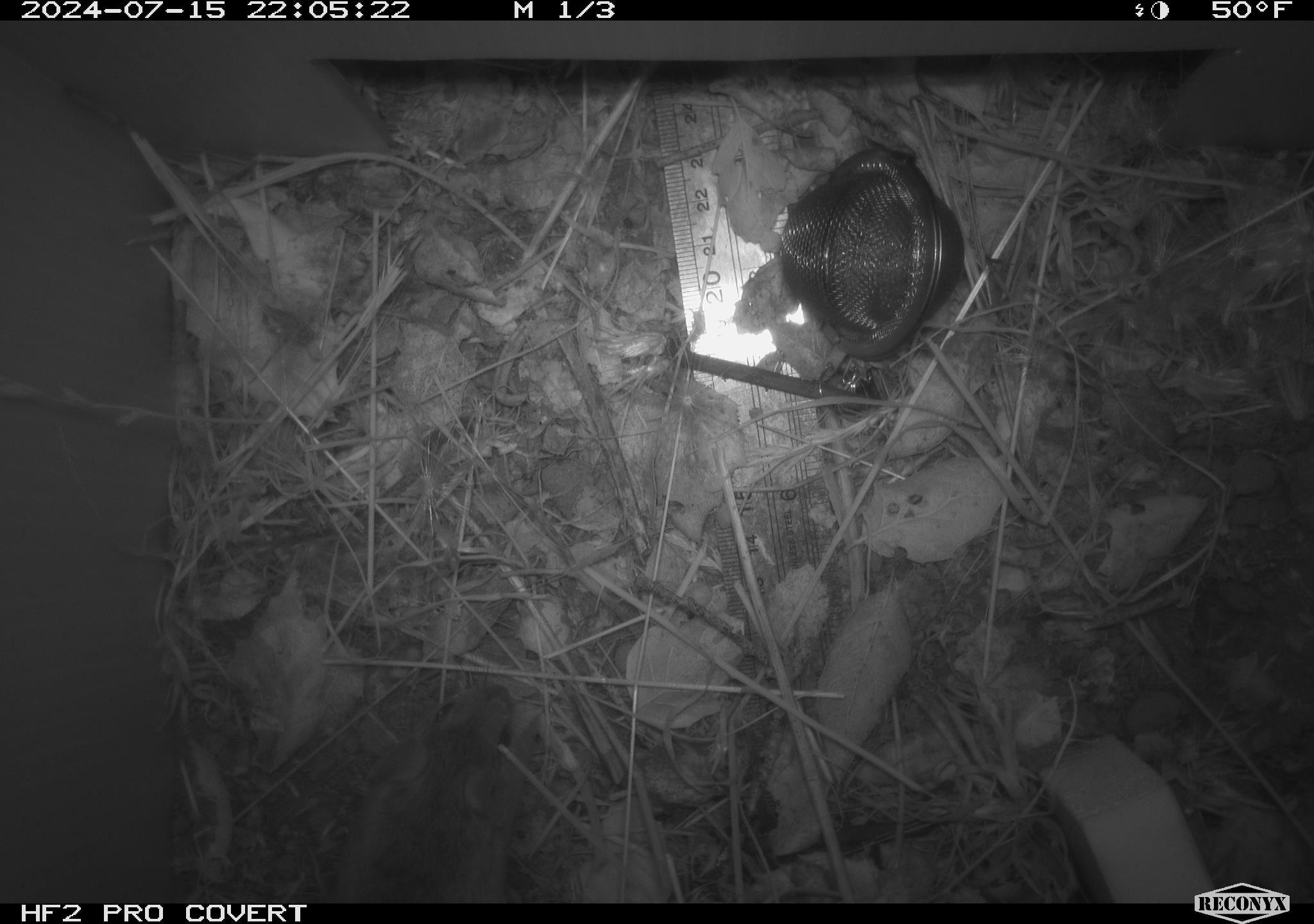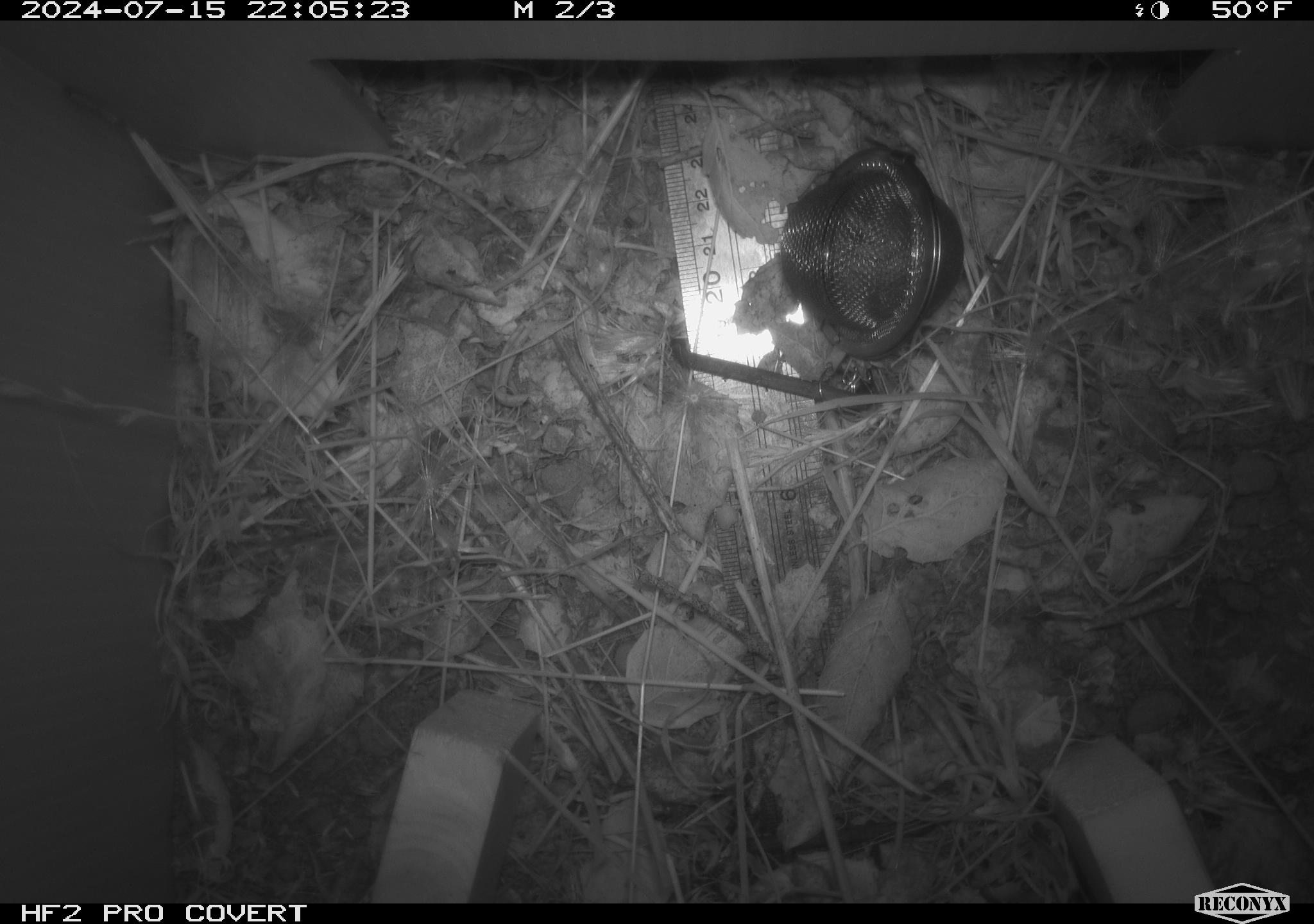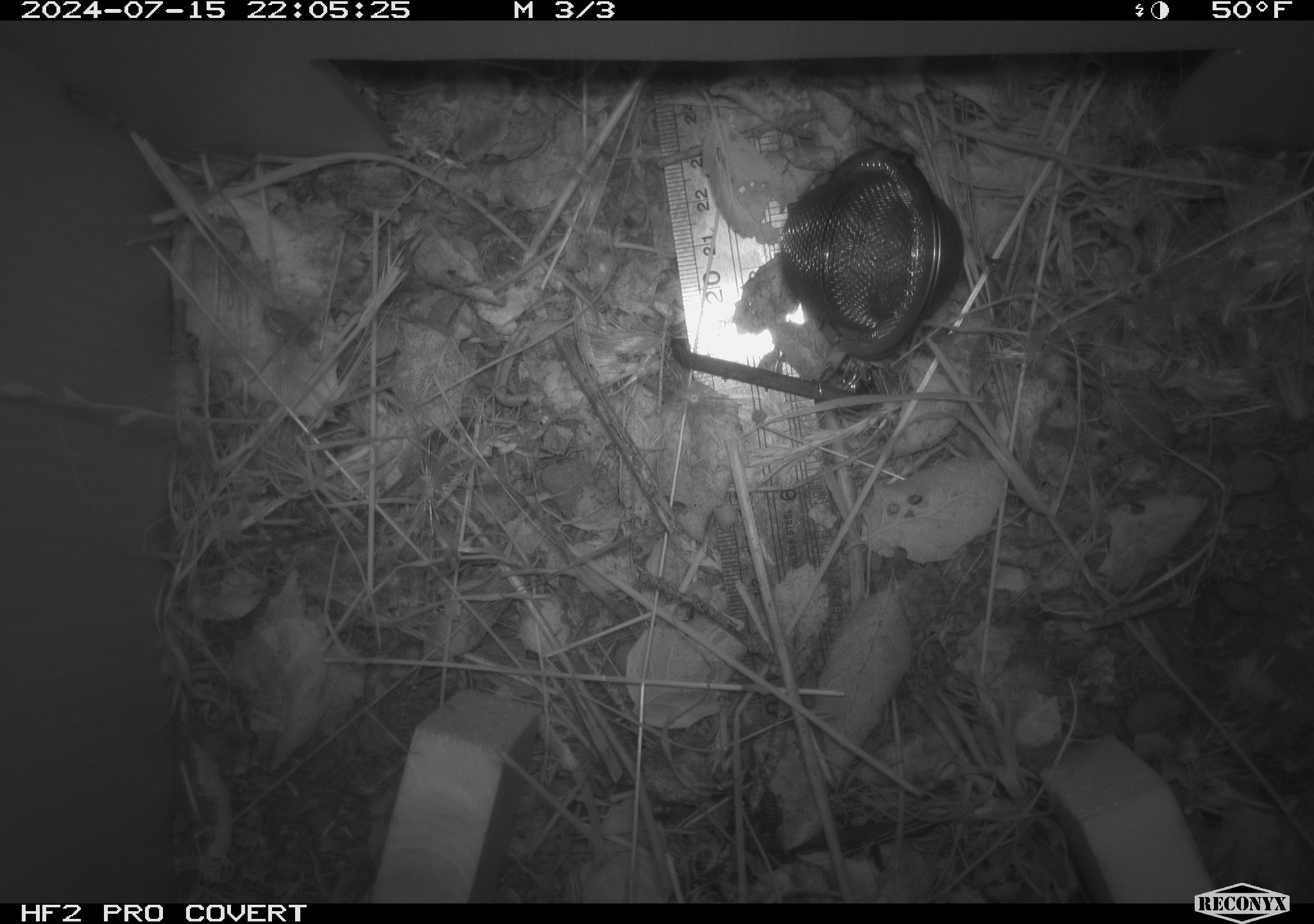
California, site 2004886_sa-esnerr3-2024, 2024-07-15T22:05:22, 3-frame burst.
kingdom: Animalia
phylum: Chordata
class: Mammalia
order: Rodentia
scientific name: Rodentia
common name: rodent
Rodent (Rodentia).